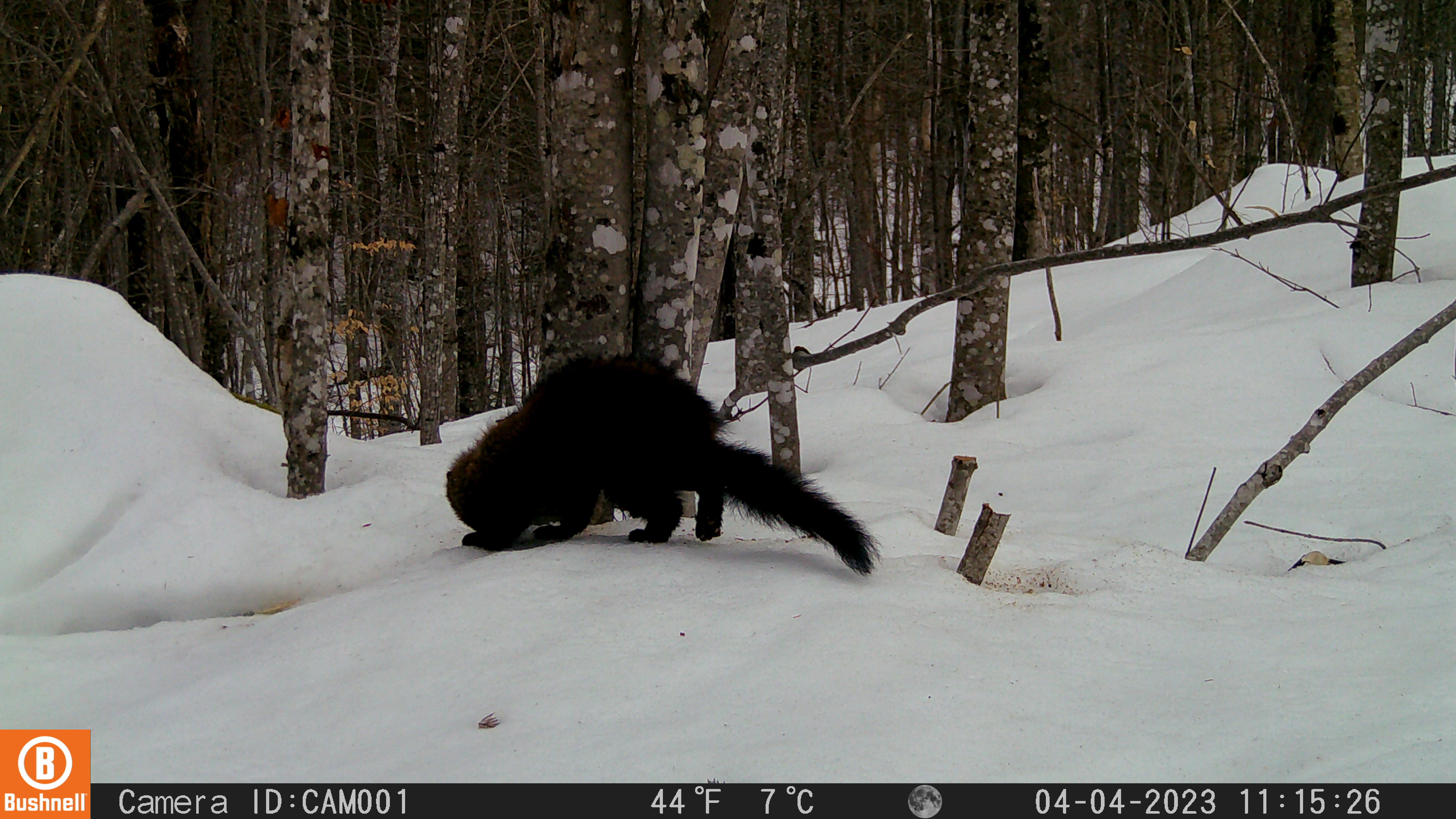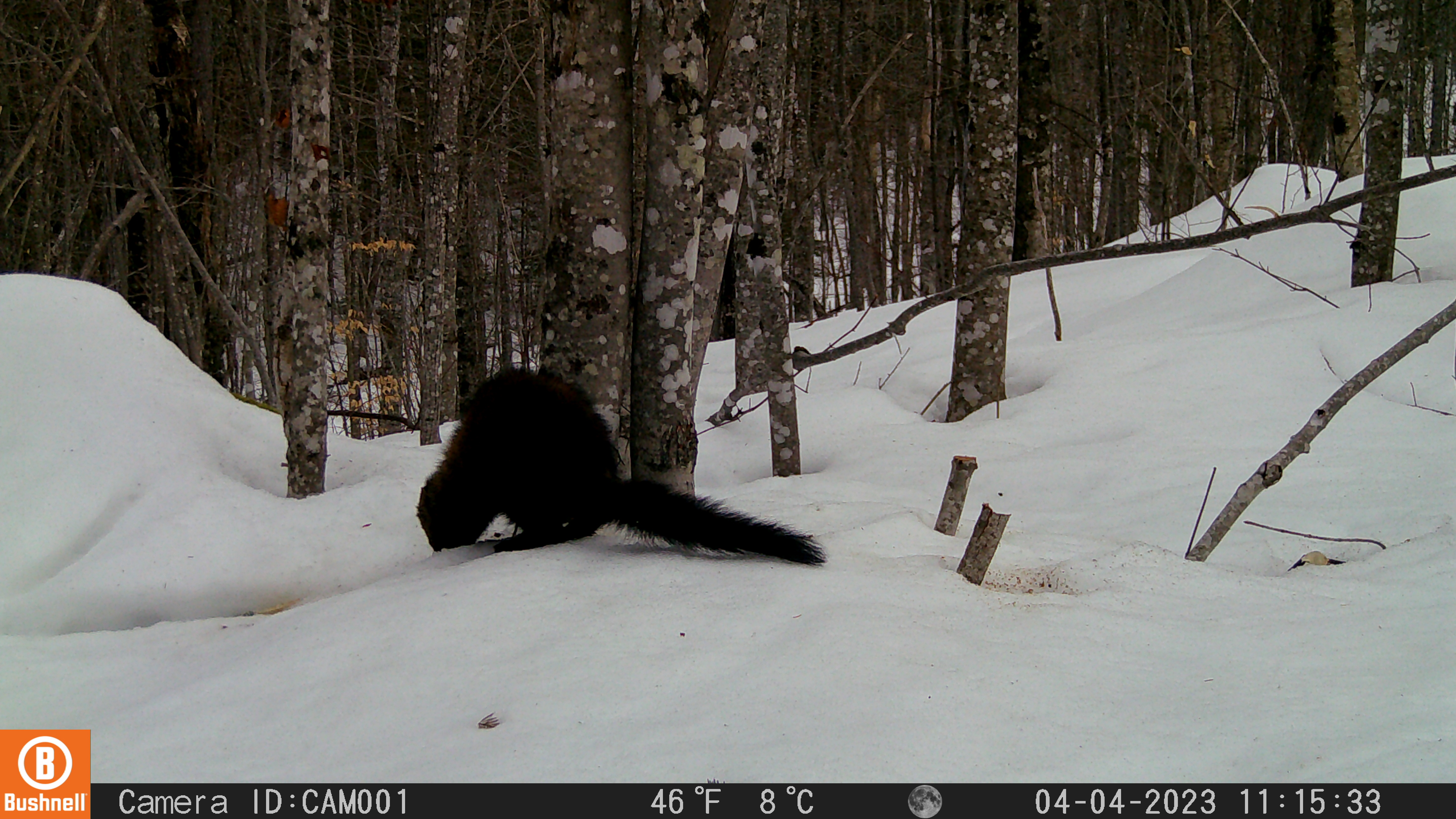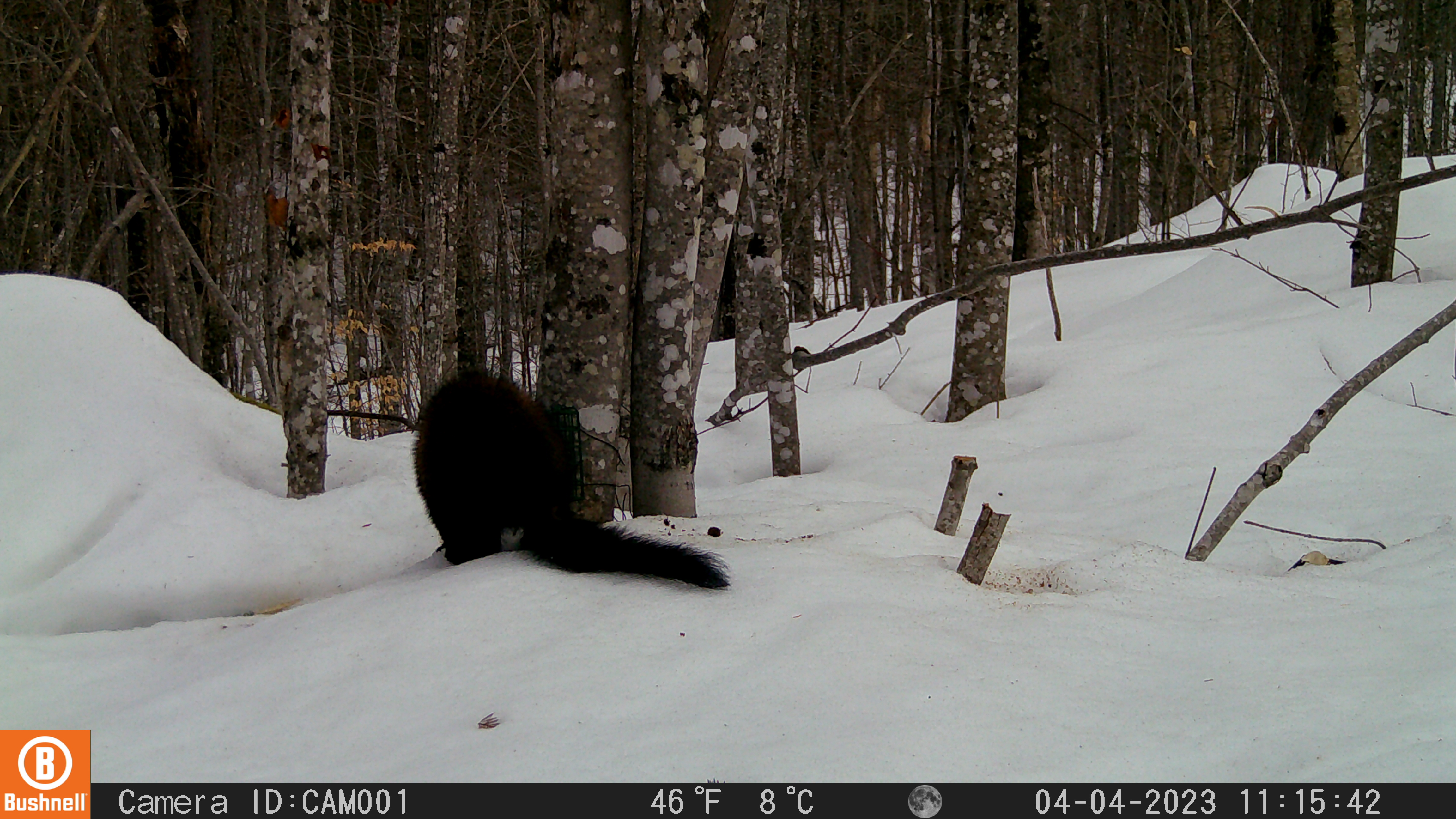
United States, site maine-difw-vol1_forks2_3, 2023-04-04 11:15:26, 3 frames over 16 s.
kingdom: Animalia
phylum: Chordata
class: Mammalia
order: Carnivora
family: Mustelidae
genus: Pekania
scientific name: Pekania pennanti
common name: fisher